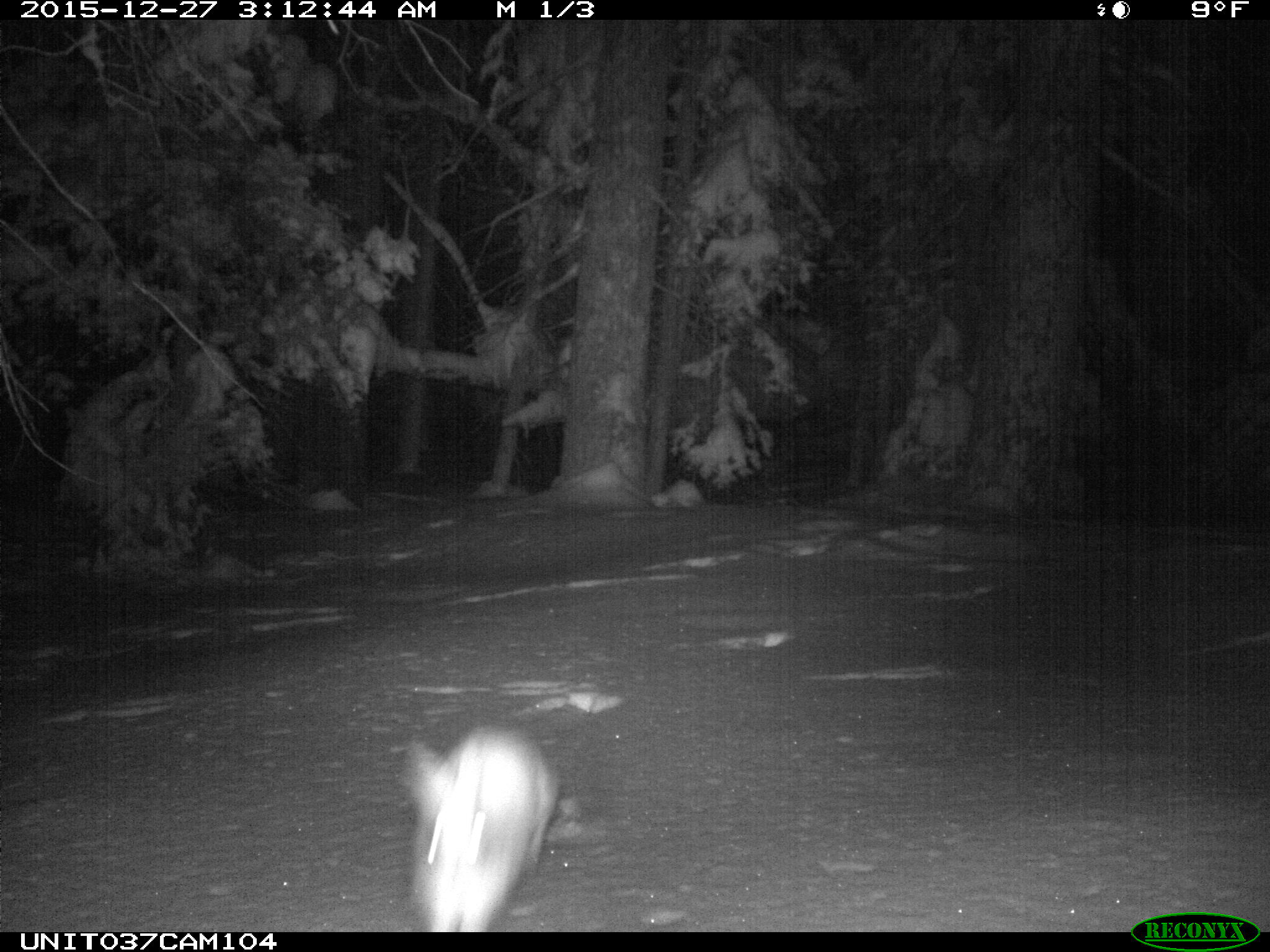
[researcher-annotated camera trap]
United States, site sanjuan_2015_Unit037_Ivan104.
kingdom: Animalia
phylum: Chordata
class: Mammalia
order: Lagomorpha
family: Leporidae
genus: Lepus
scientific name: Lepus americanus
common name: snowshoe hare